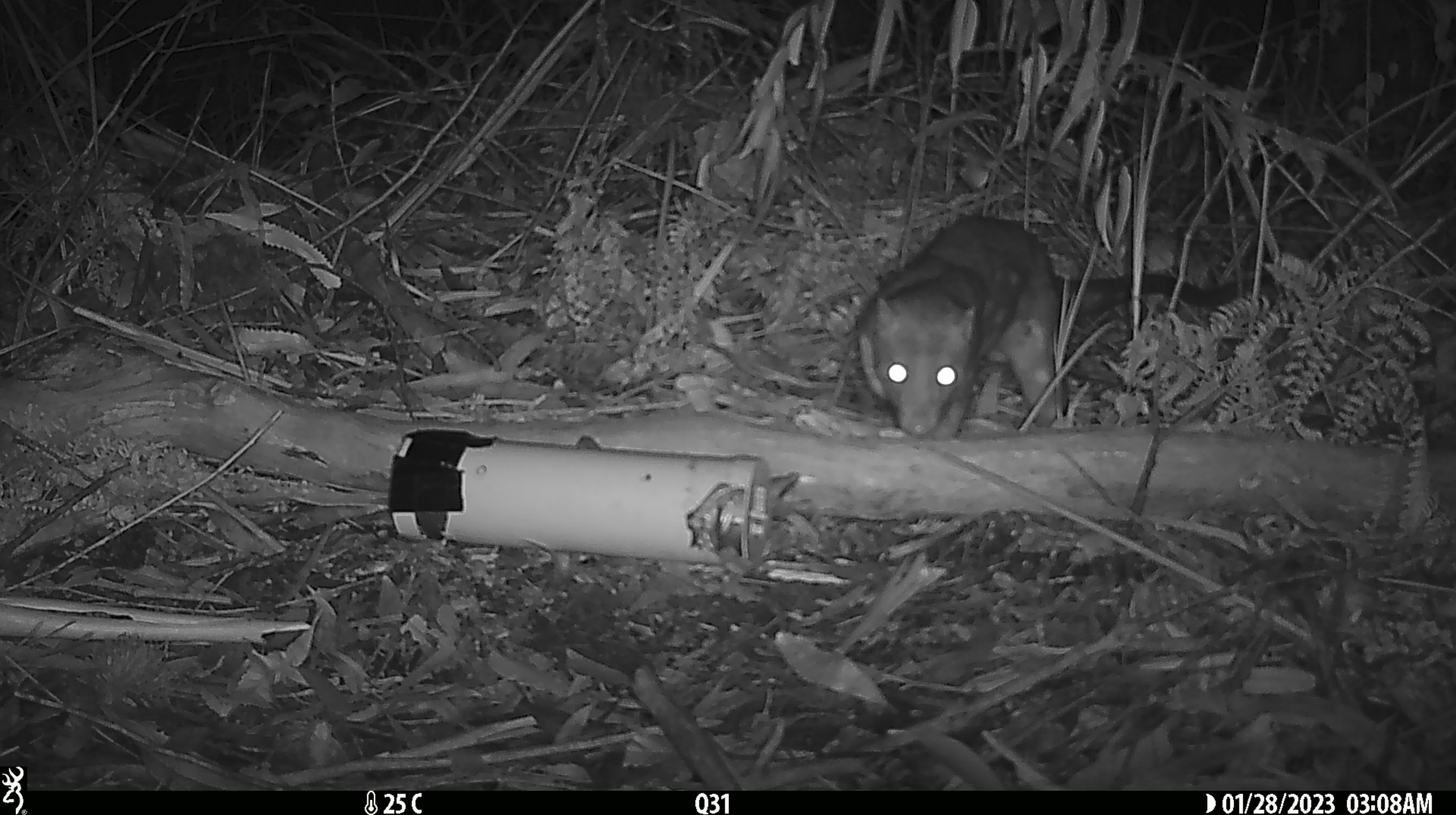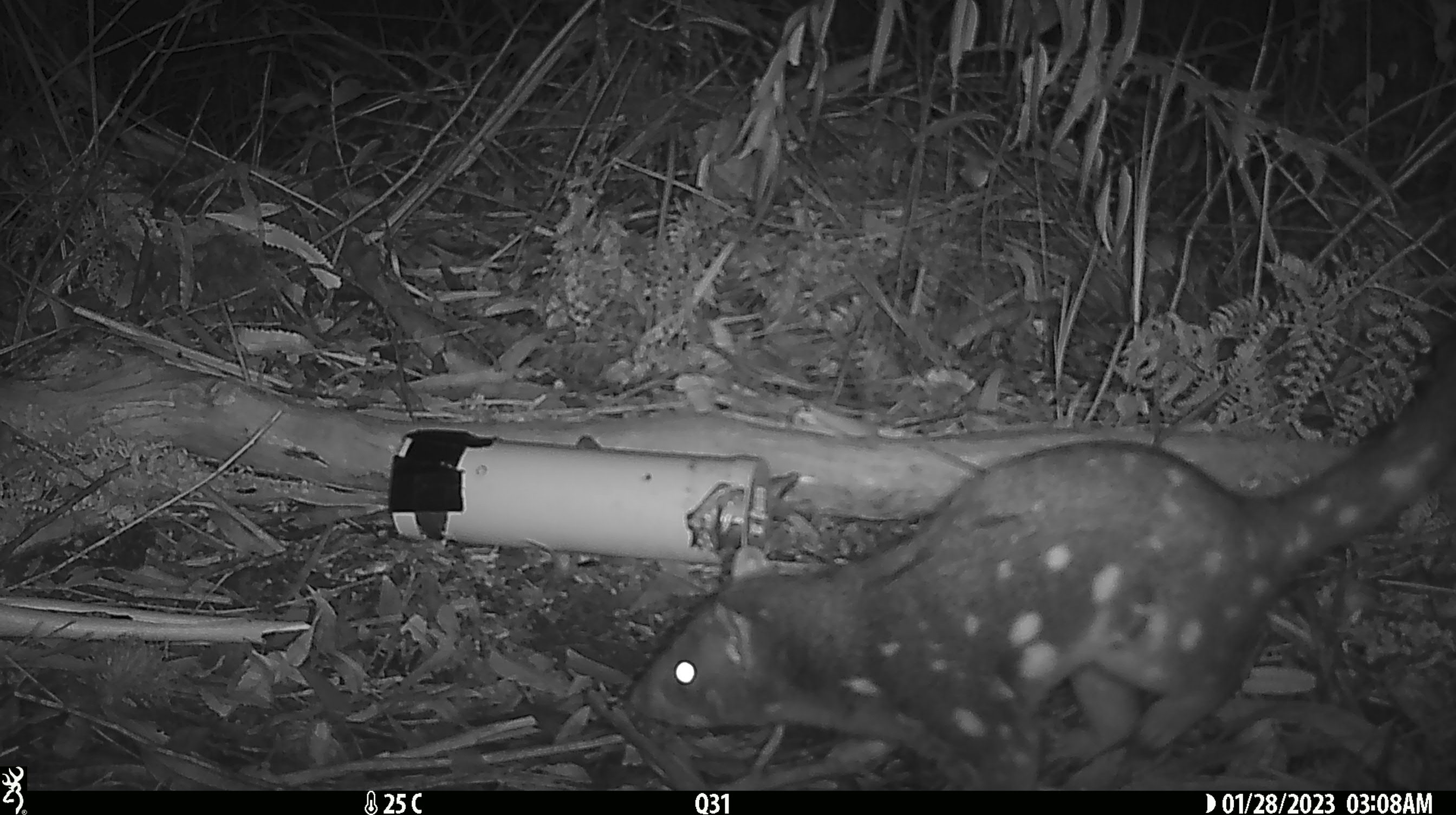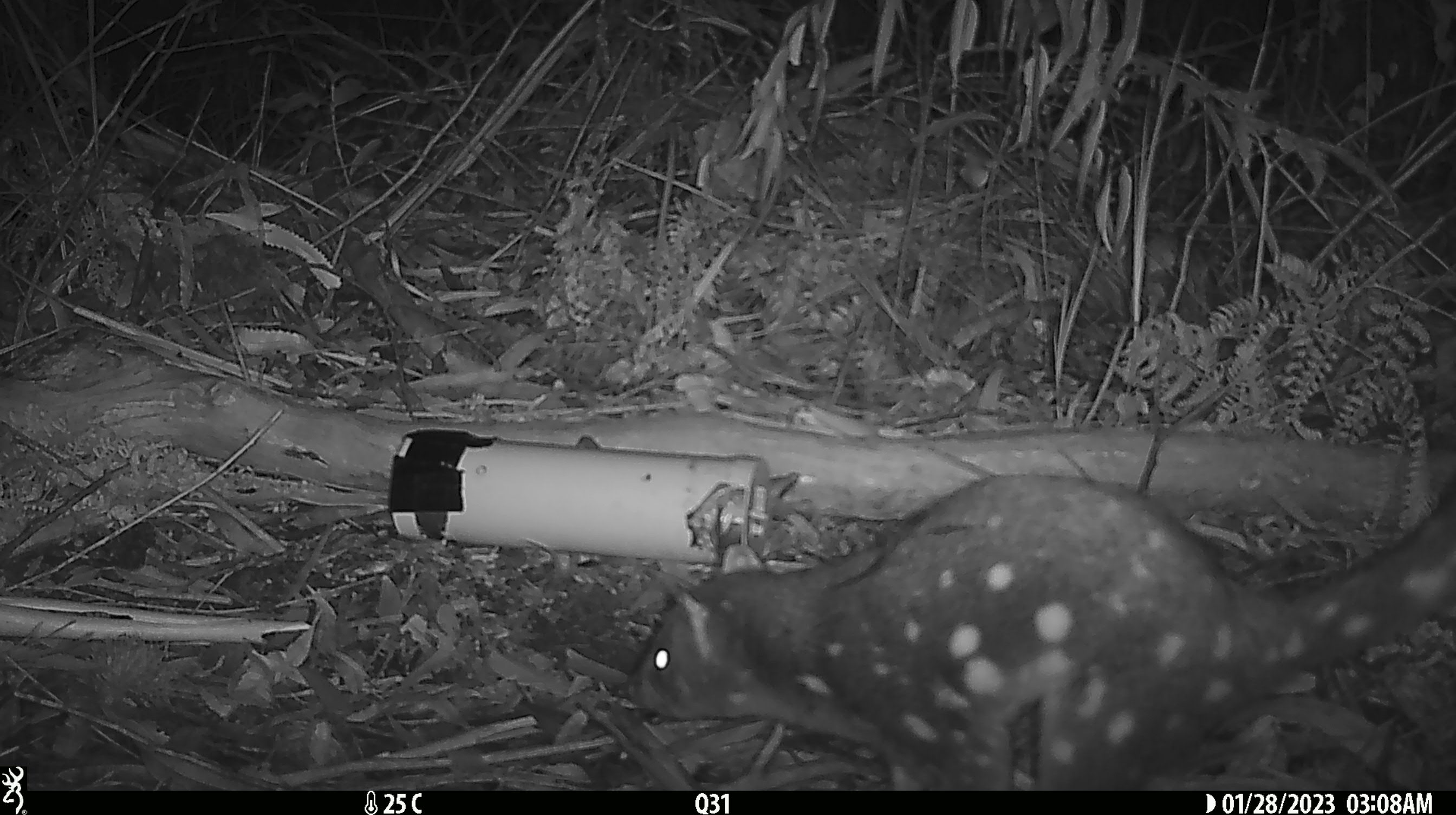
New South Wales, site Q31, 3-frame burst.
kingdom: Animalia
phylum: Chordata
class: Mammalia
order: Dasyuromorphia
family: Dasyuridae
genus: Dasyurus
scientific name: Dasyurus maculatus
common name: spotted-tailed quoll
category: quoll